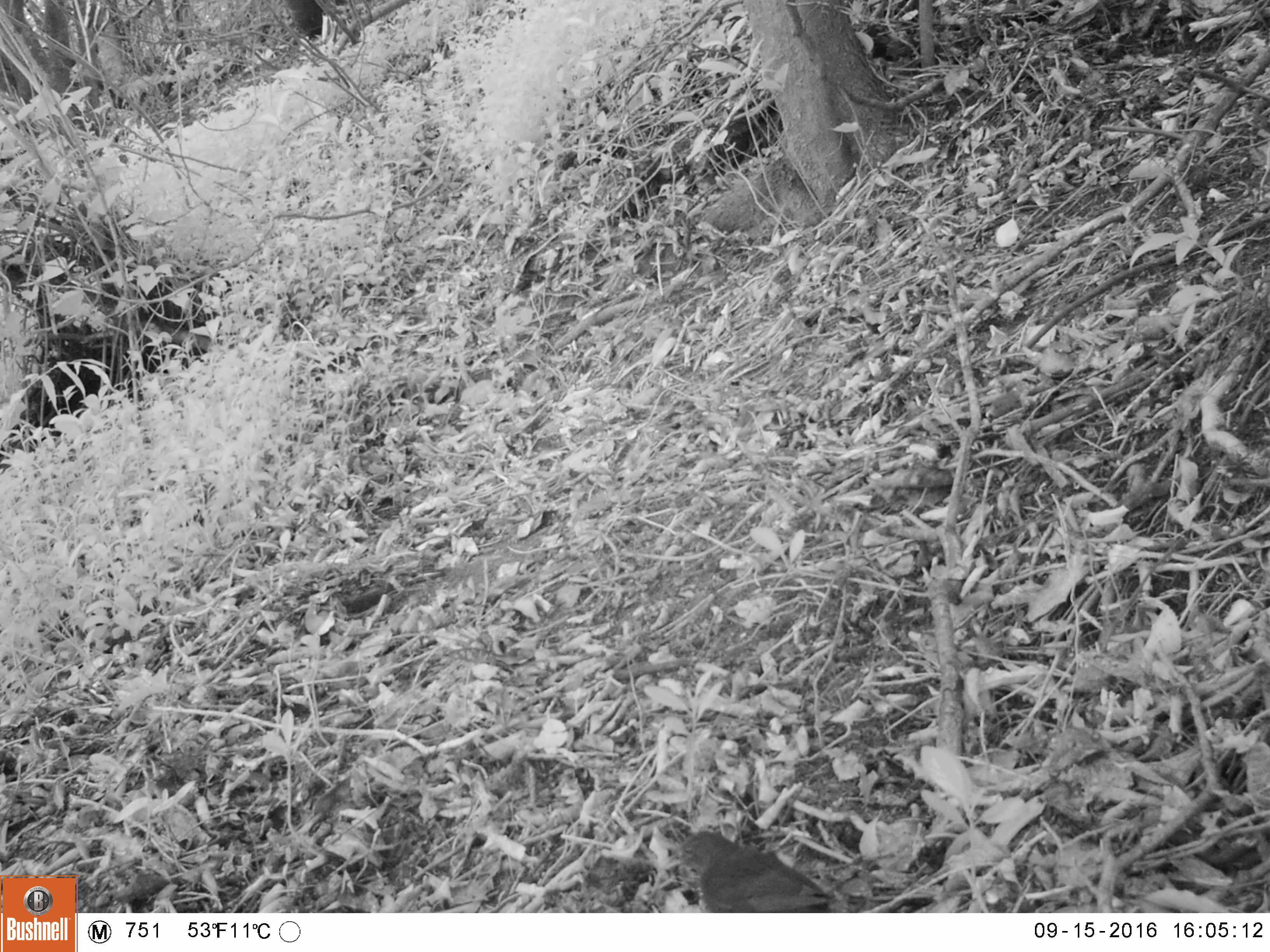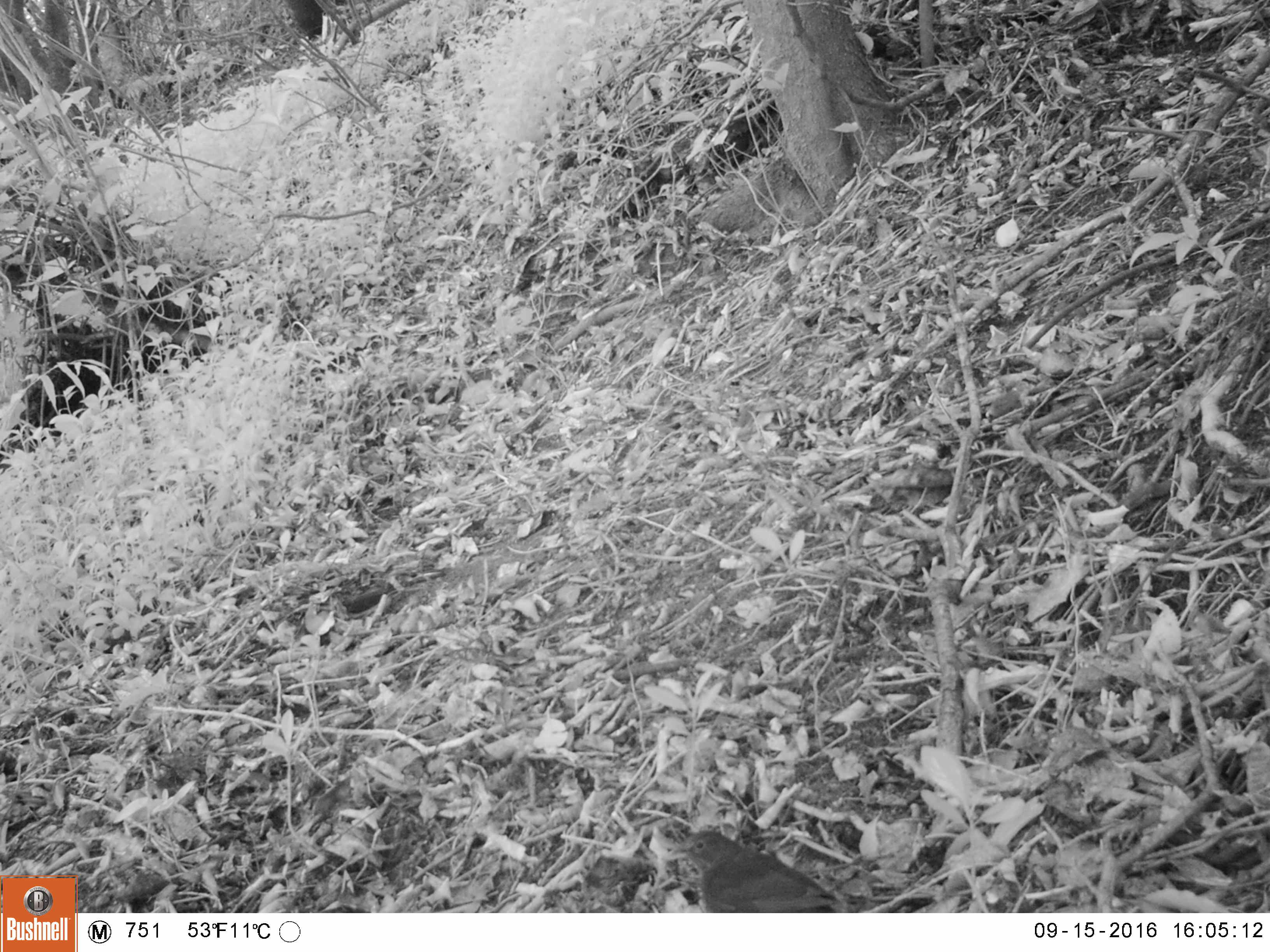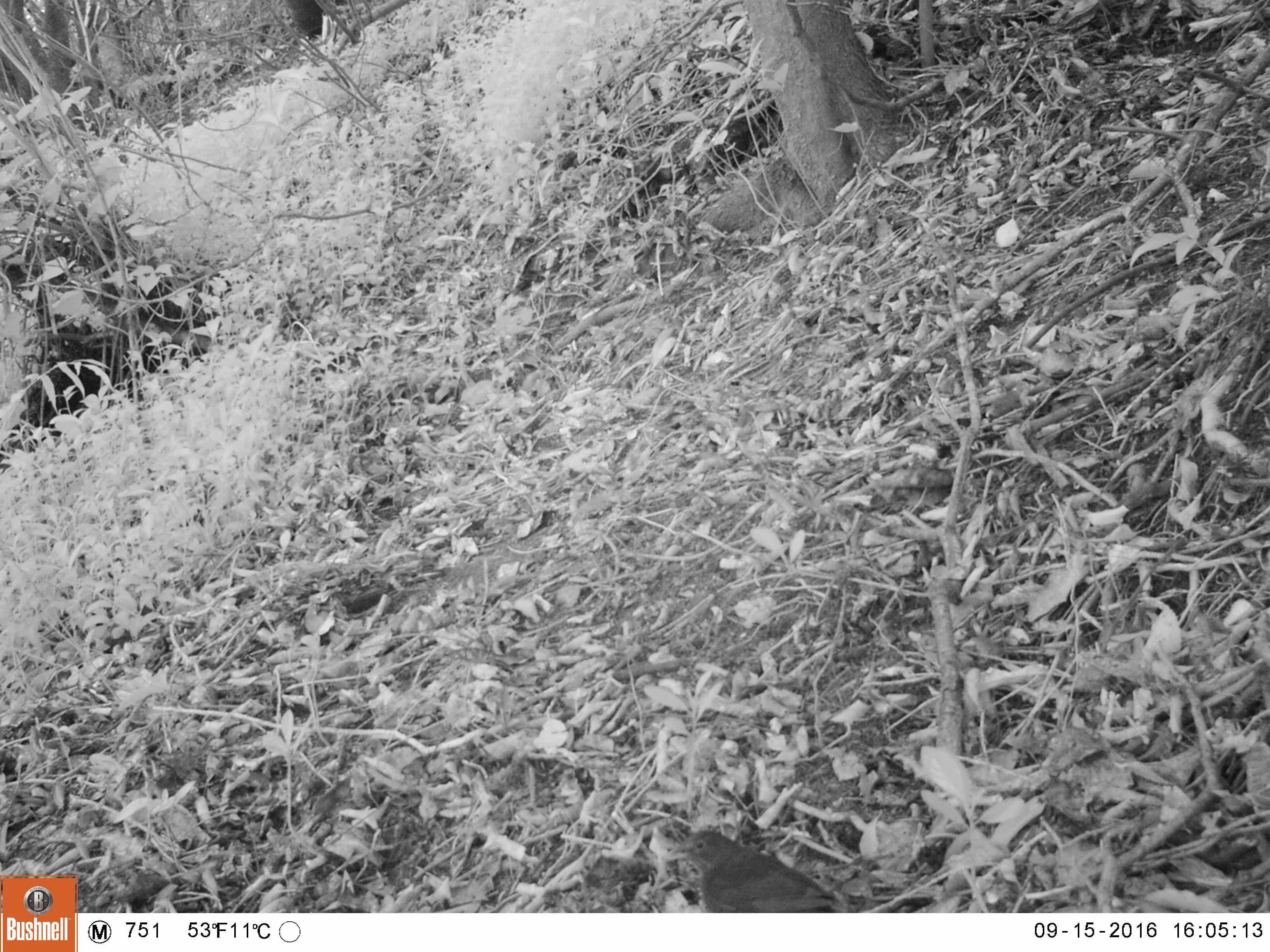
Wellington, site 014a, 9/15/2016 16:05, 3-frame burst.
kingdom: Animalia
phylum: Chordata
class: Aves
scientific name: Aves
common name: bird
Bird (Aves).